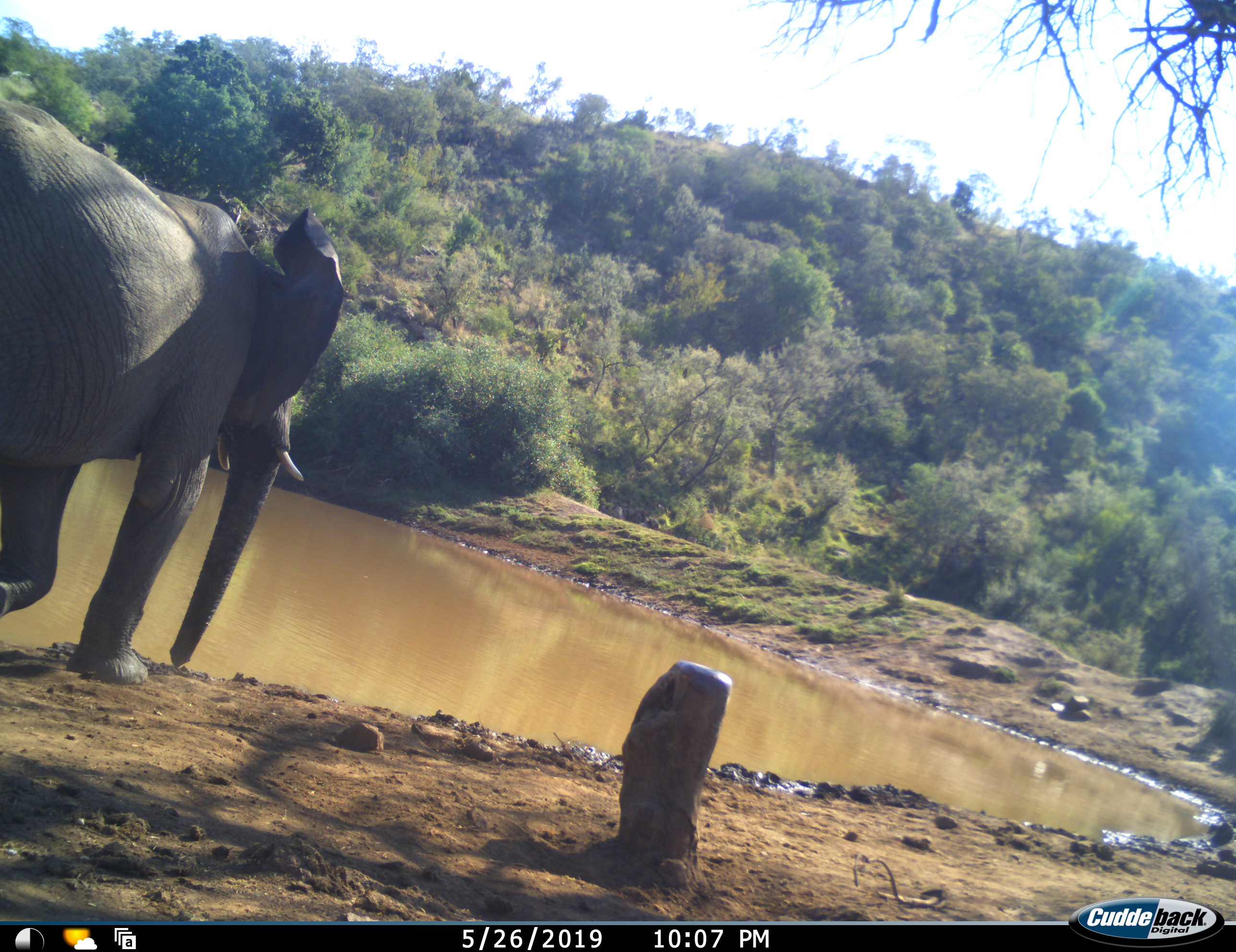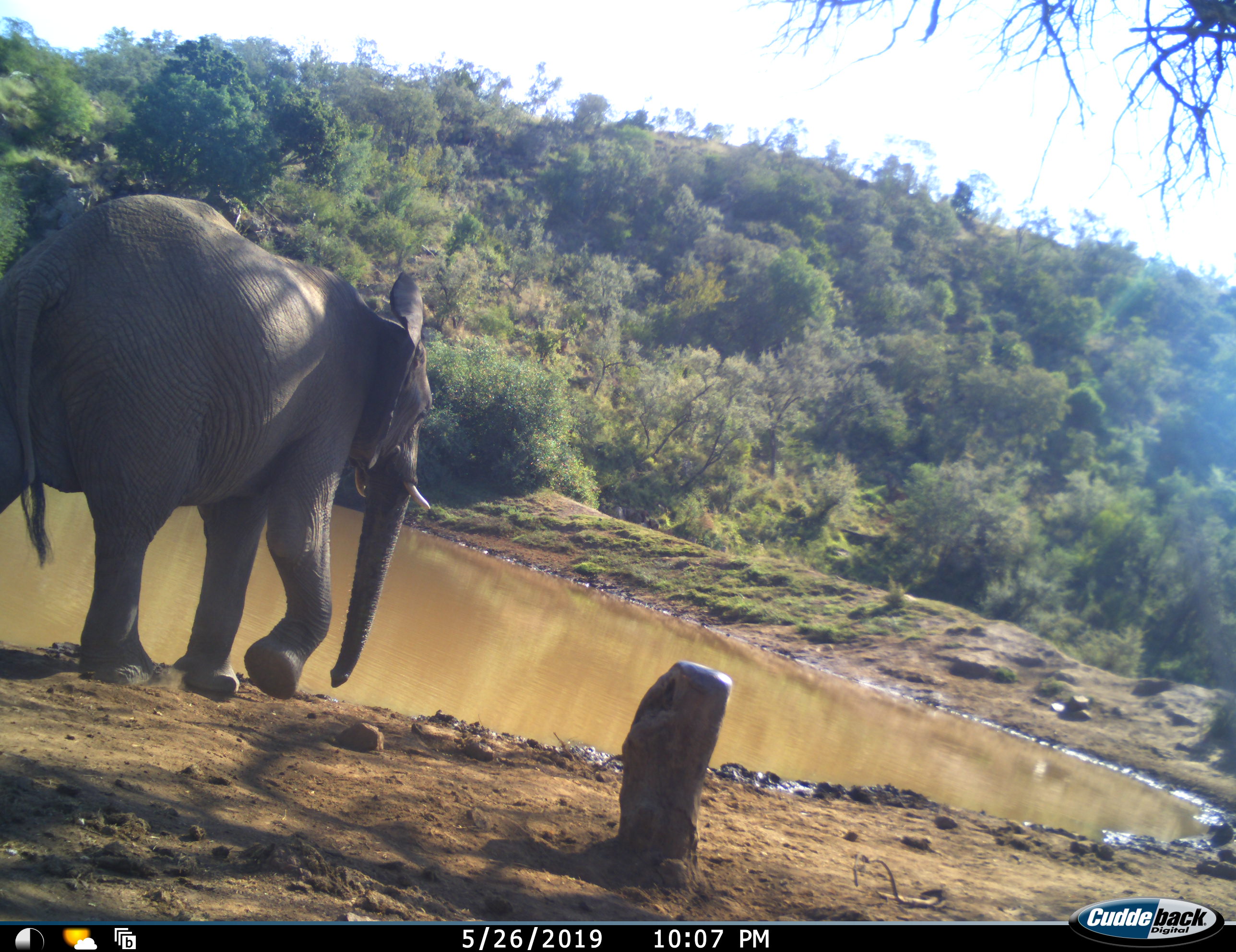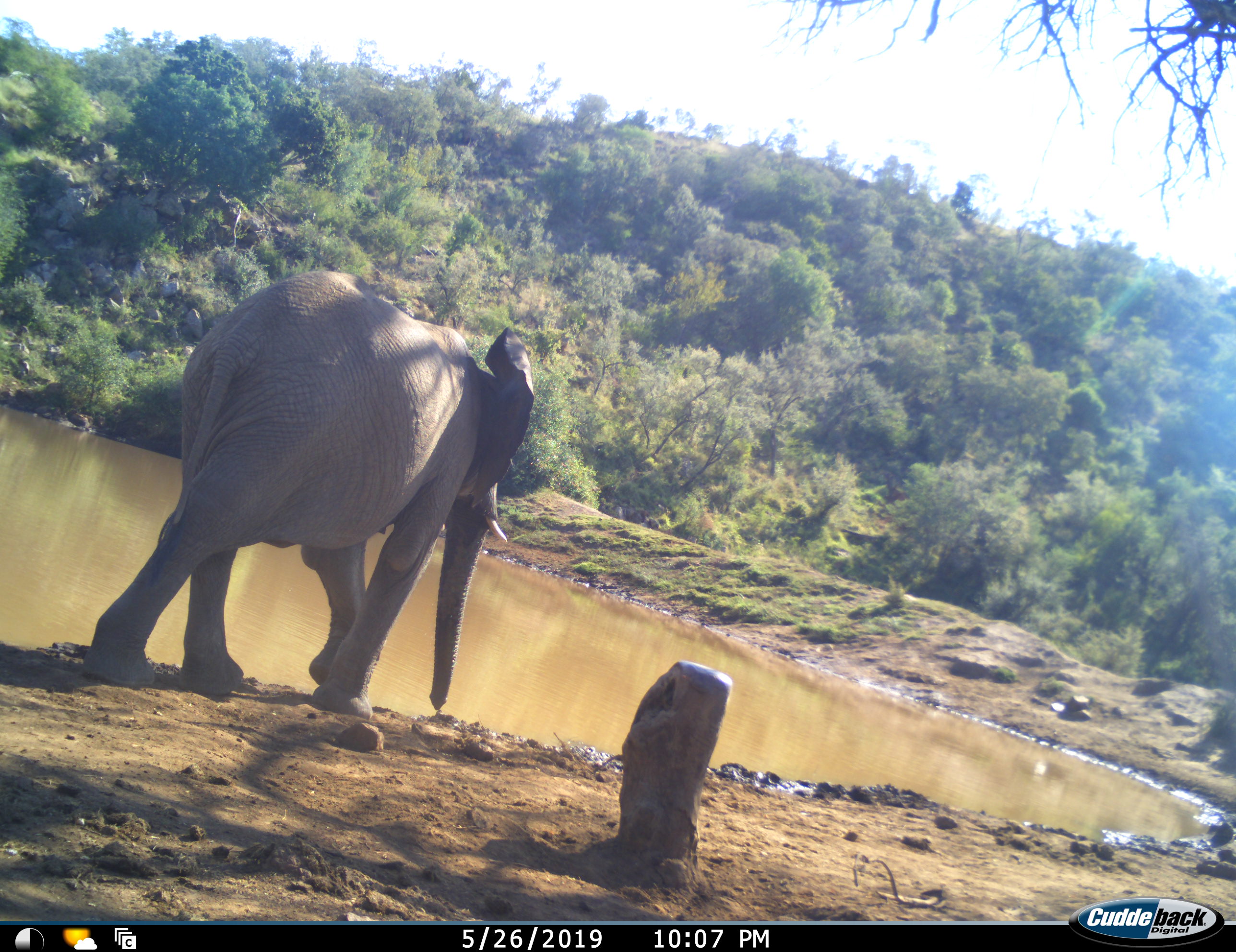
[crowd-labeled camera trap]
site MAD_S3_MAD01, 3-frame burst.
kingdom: Animalia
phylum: Chordata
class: Mammalia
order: Proboscidea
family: Elephantidae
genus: Loxodonta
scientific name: Loxodonta africana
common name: african bush elephant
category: elephant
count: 1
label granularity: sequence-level